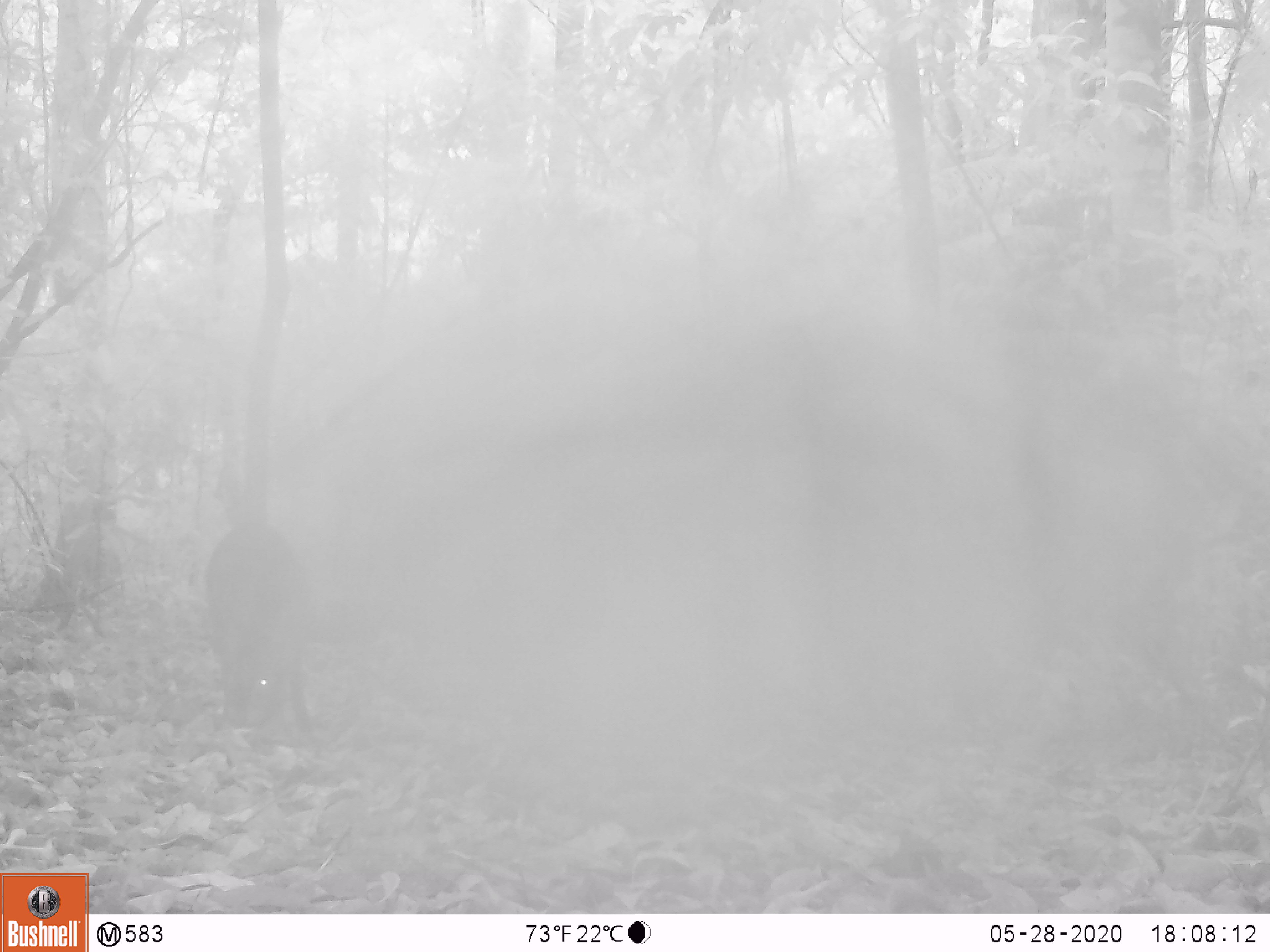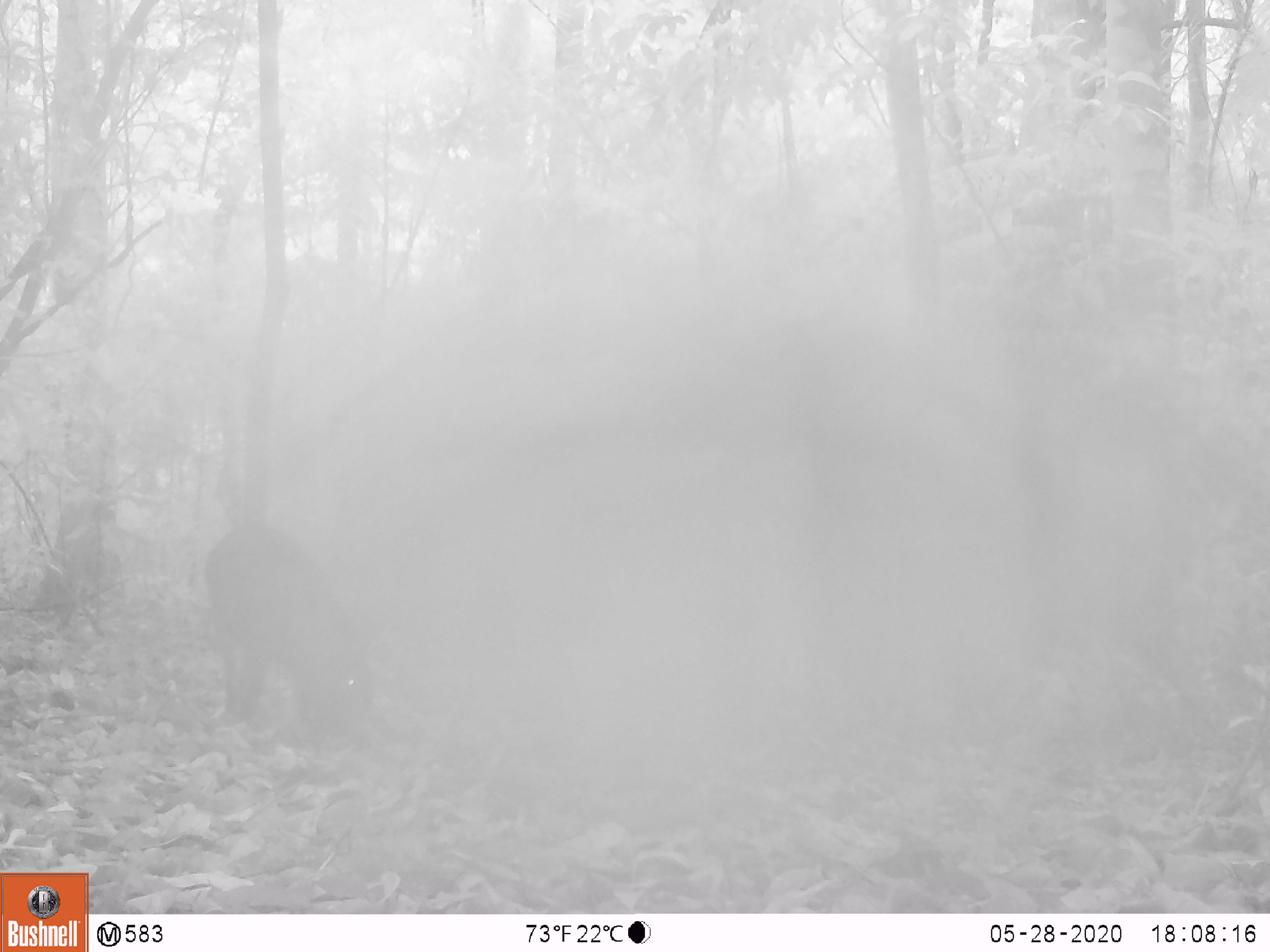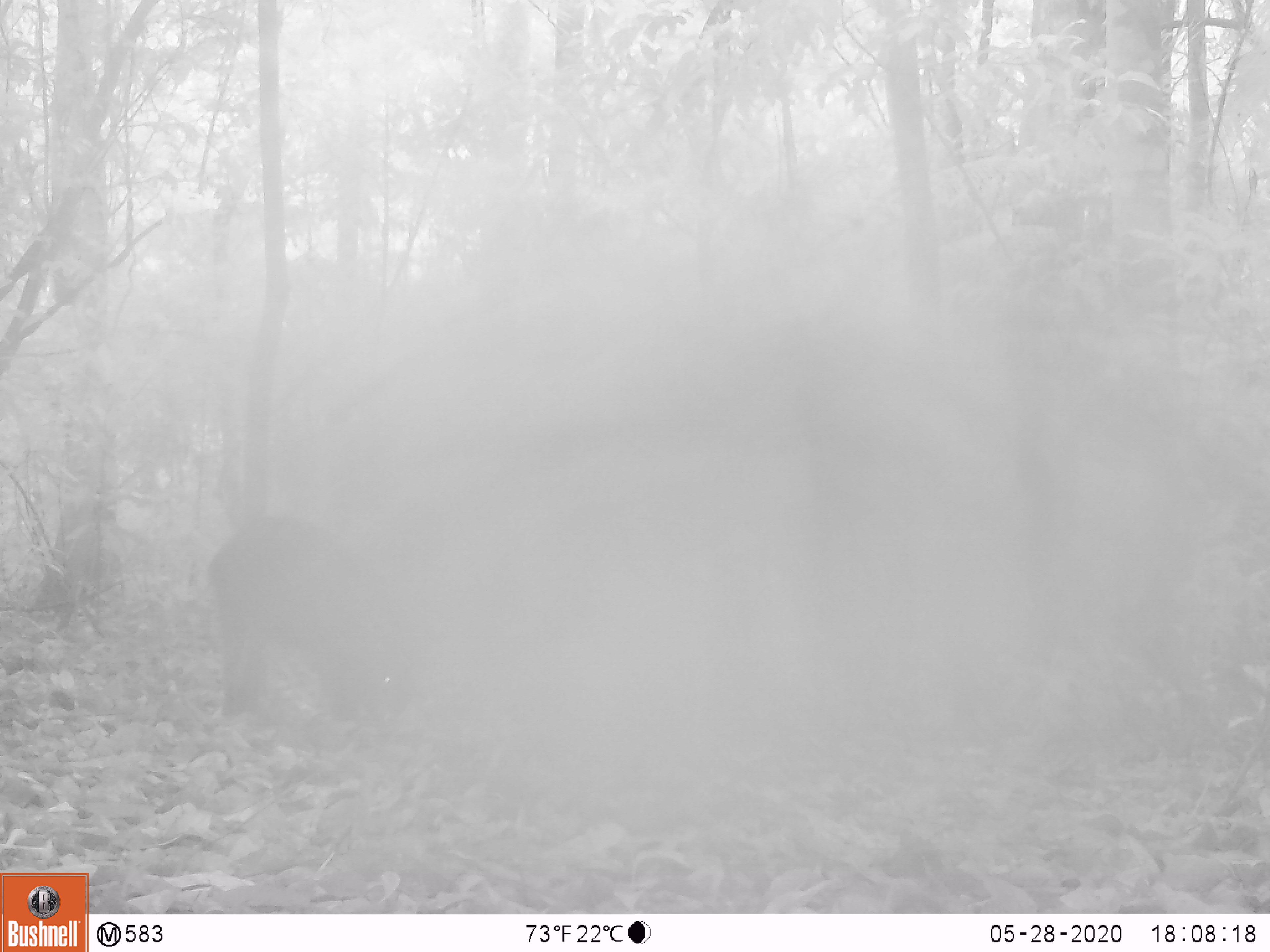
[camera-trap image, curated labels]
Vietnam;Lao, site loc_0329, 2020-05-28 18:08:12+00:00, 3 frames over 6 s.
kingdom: Animalia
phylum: Chordata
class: Mammalia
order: Artiodactyla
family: Suidae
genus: Sus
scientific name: Sus scrofa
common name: eurasian wild pig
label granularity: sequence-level